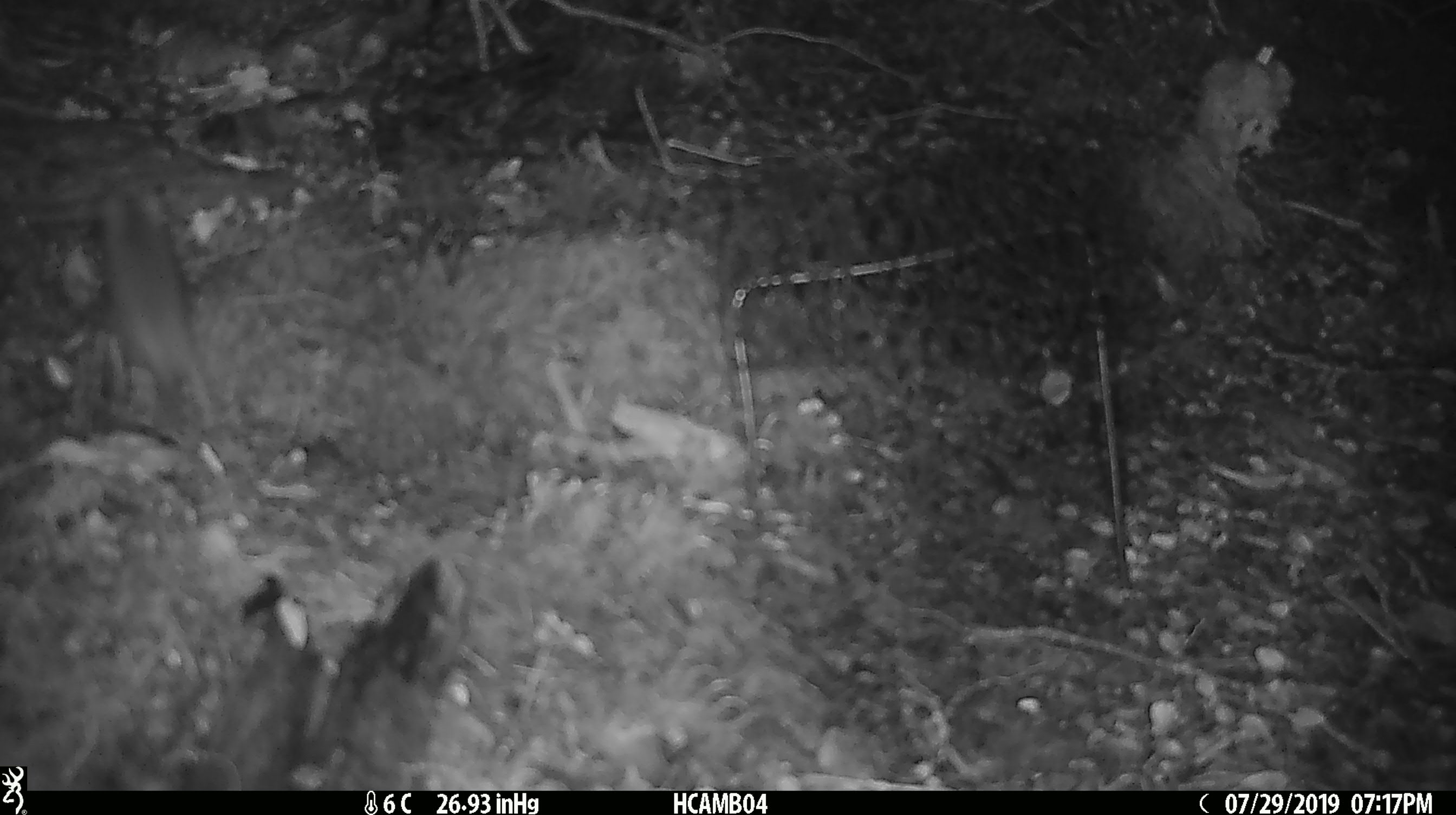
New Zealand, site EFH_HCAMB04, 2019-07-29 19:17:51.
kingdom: Animalia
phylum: Chordata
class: Mammalia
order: Rodentia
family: Muridae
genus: Mus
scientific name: Mus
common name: mouse